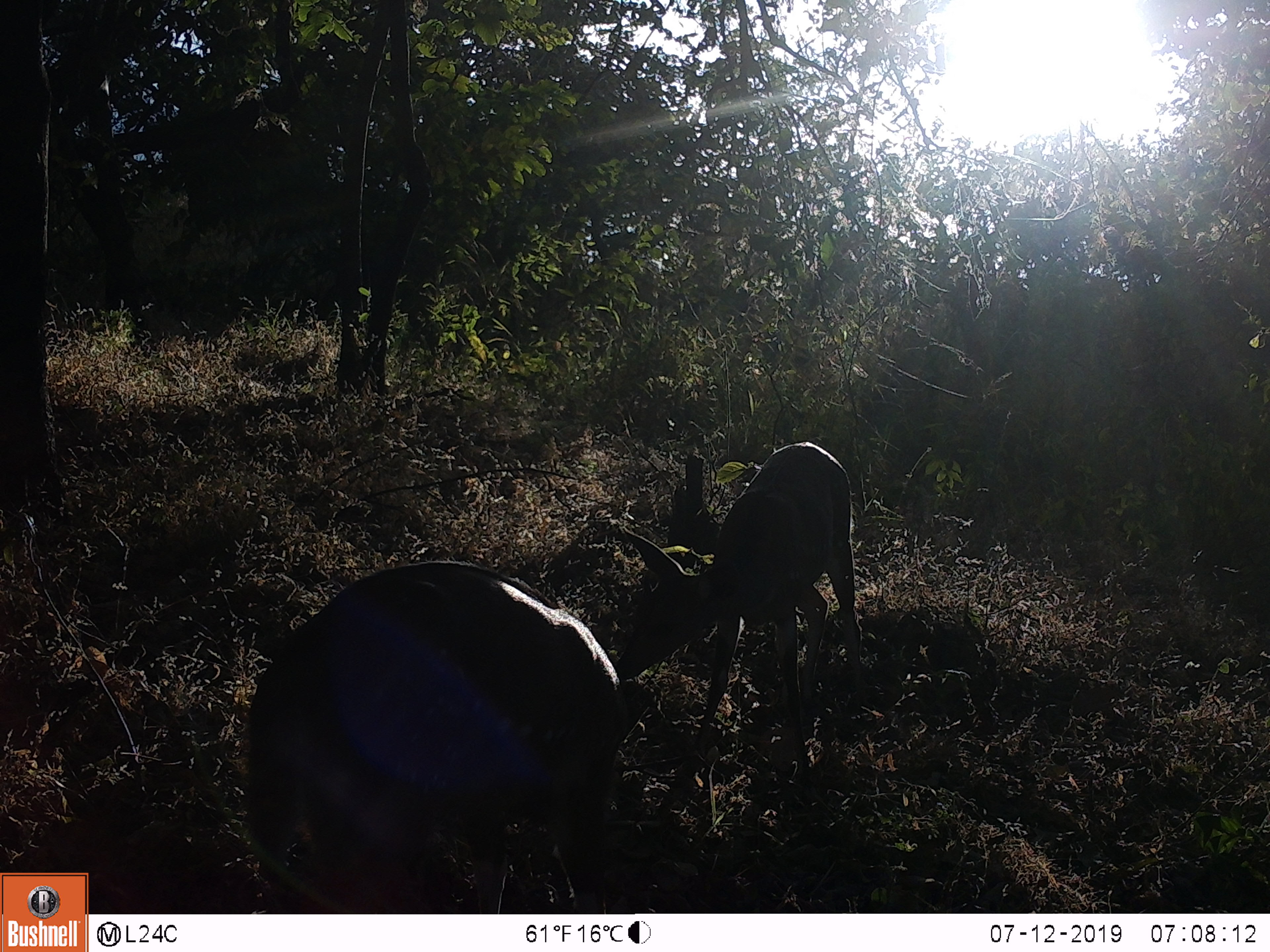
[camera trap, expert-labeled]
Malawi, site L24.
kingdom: Animalia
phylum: Chordata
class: Mammalia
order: Artiodactyla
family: Bovidae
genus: Tragelaphus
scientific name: Tragelaphus sylvaticus sylvaticus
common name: cape bushbuck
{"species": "cape bushbuck (Tragelaphus sylvaticus sylvaticus)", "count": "2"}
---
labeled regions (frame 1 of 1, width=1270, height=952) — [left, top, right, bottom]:
cape bushbuck: [244, 548, 661, 908]; [643, 435, 857, 768]